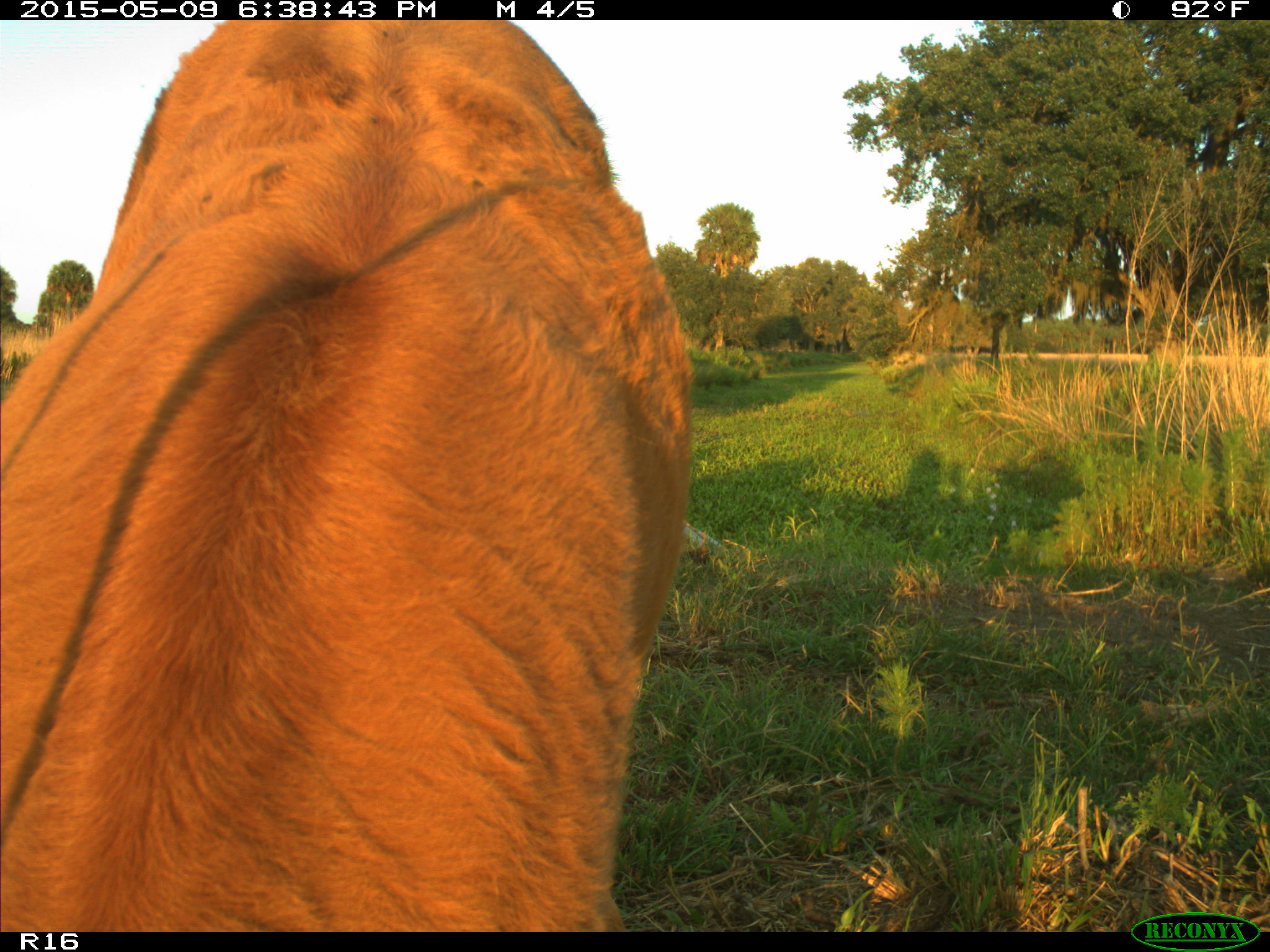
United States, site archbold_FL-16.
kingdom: Animalia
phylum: Chordata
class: Mammalia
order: Artiodactyla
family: Bovidae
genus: Bos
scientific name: Bos taurus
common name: domestic cow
Bos taurus (domestic cow).